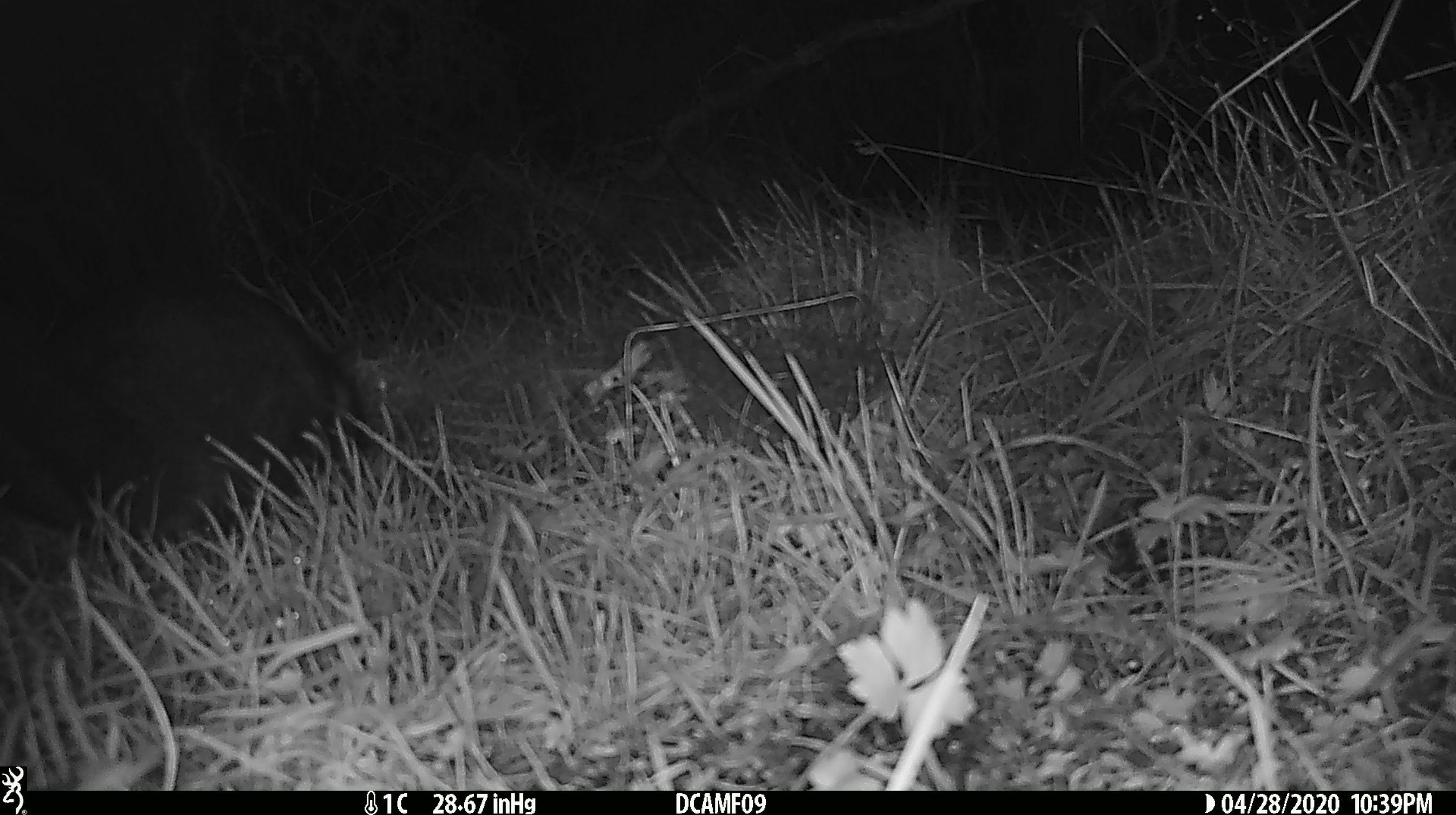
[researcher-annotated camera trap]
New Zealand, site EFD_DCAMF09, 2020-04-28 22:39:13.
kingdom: Animalia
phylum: Chordata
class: Mammalia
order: Diprotodontia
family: Phalangeridae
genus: Trichosurus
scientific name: Trichosurus vulpecula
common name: common brushtail possum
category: possum